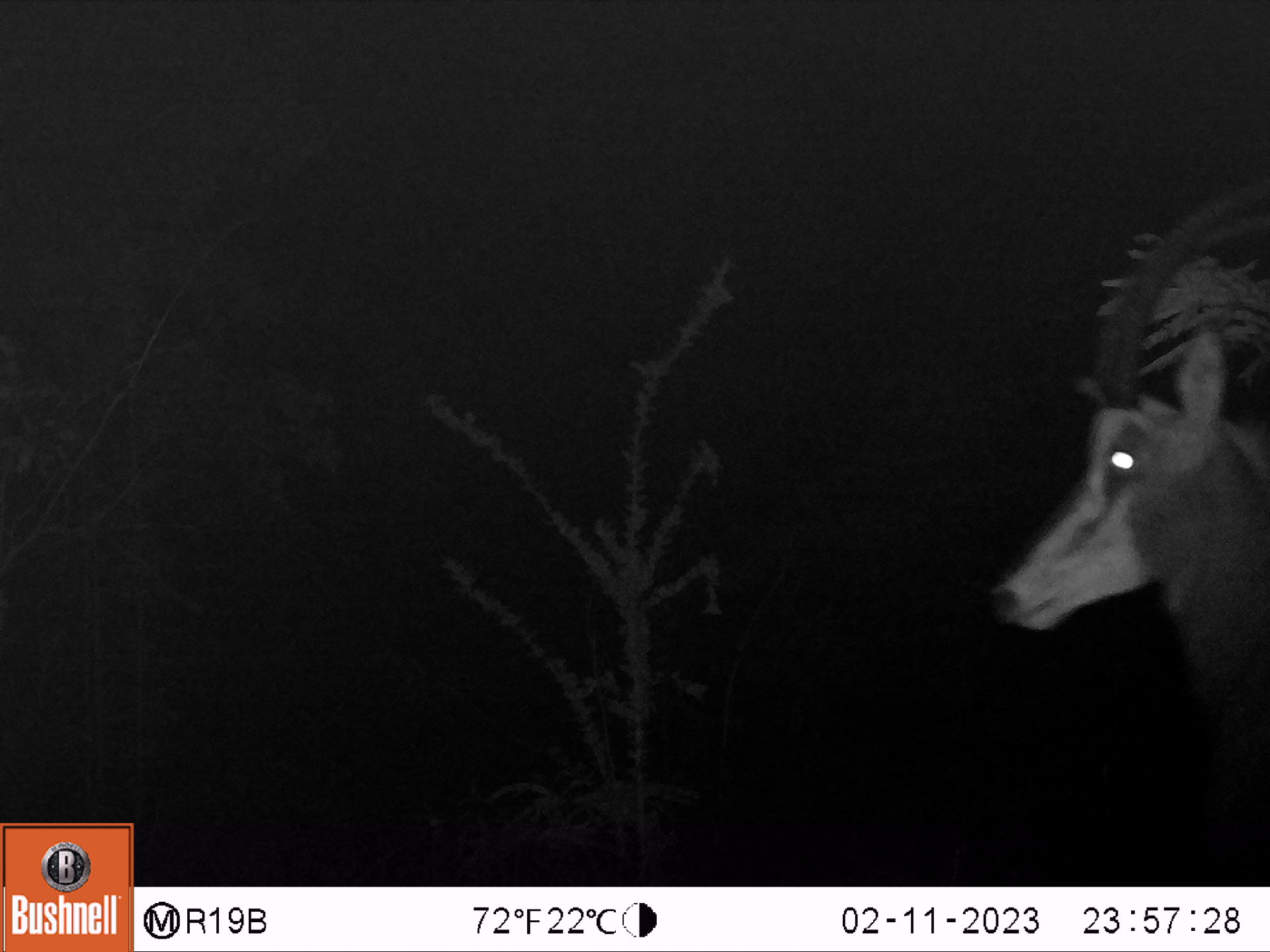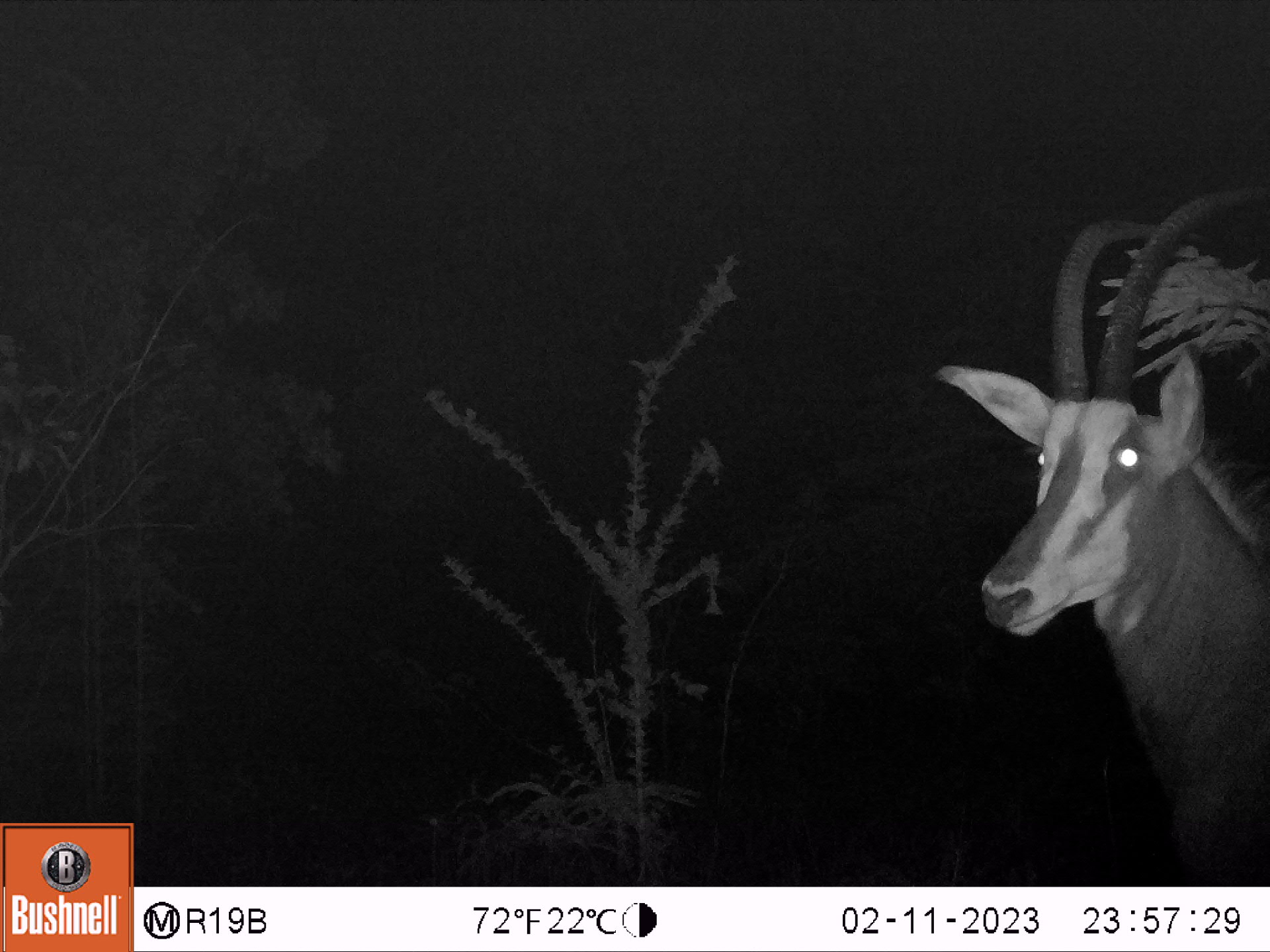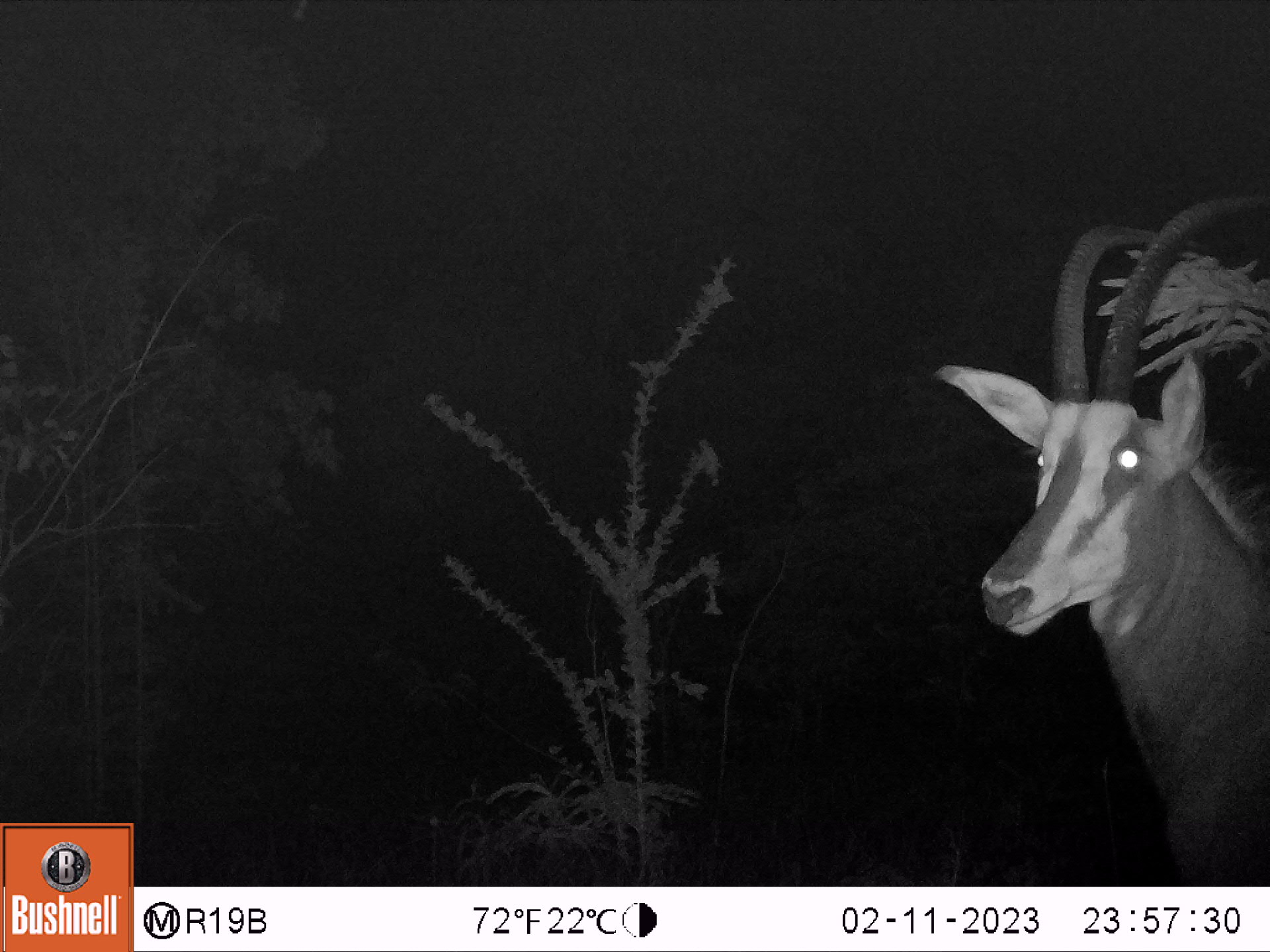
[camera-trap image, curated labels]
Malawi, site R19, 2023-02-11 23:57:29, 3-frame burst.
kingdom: Animalia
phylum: Chordata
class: Mammalia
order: Artiodactyla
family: Bovidae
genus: Hippotragus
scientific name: Hippotragus niger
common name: sable antelope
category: sable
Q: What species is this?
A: Sable (sable antelope) (Hippotragus niger).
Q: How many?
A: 1.